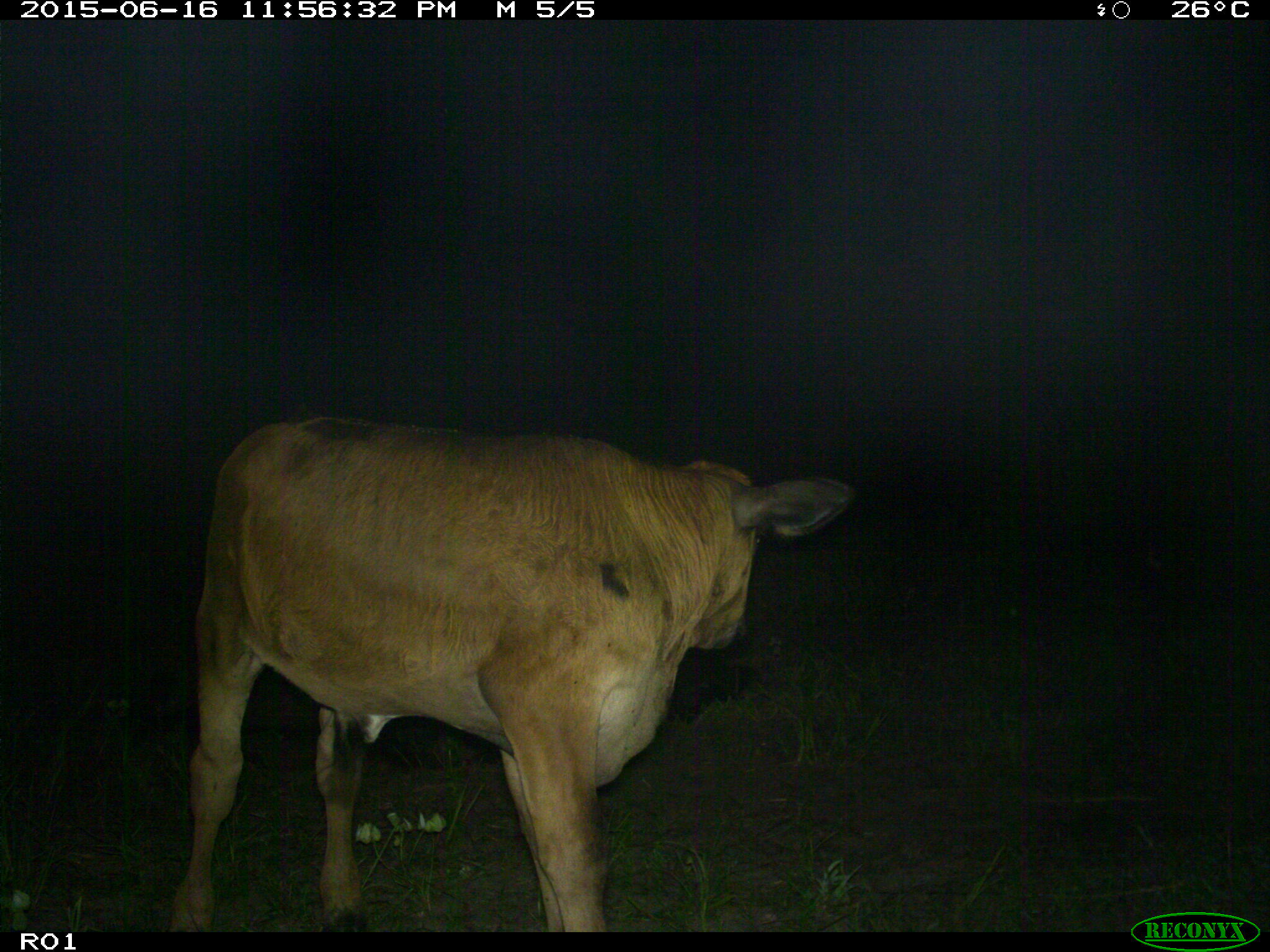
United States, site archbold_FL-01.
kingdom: Animalia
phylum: Chordata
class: Mammalia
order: Artiodactyla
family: Bovidae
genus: Bos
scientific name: Bos taurus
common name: domestic cow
Bos taurus (domestic cow).